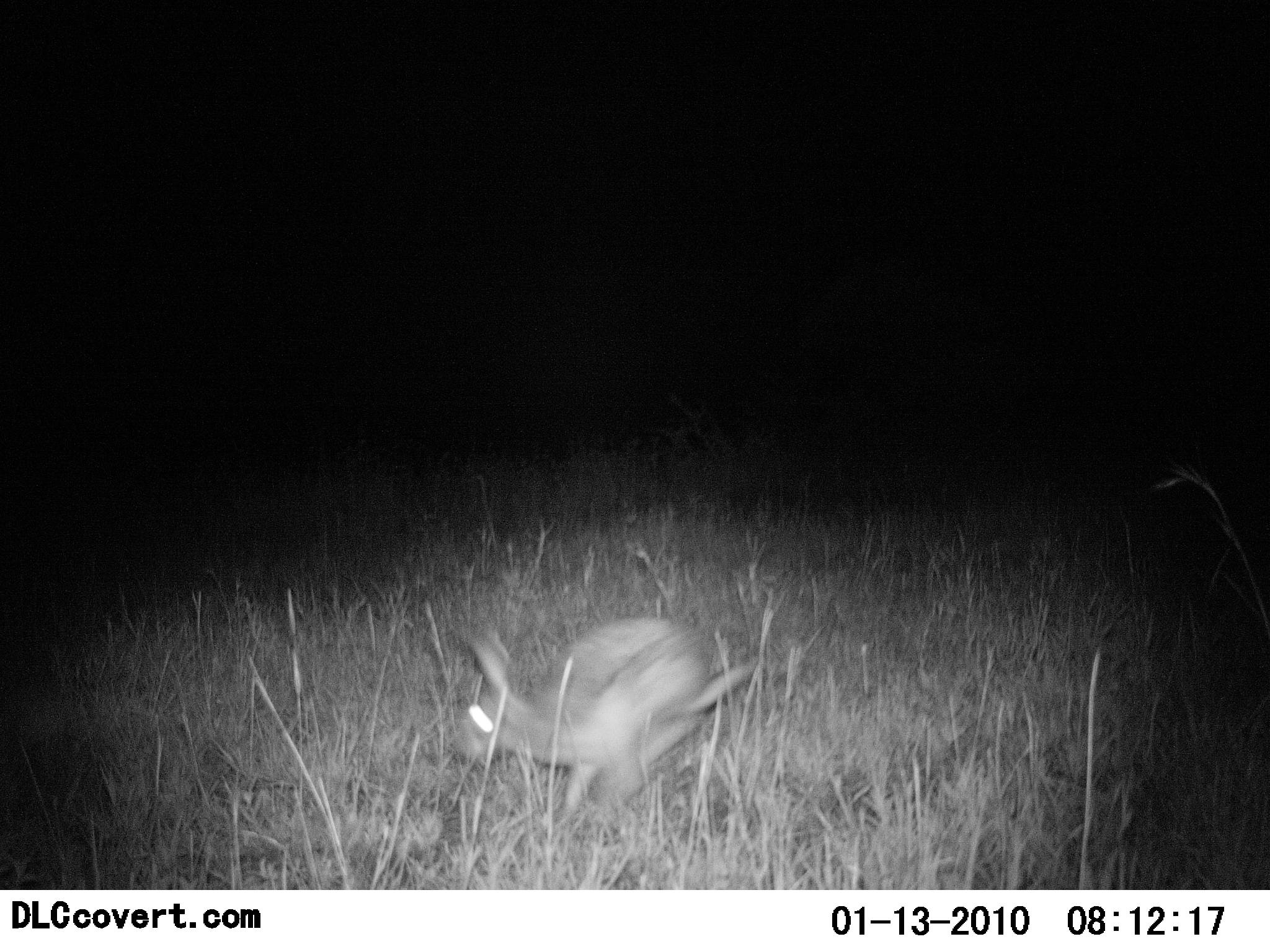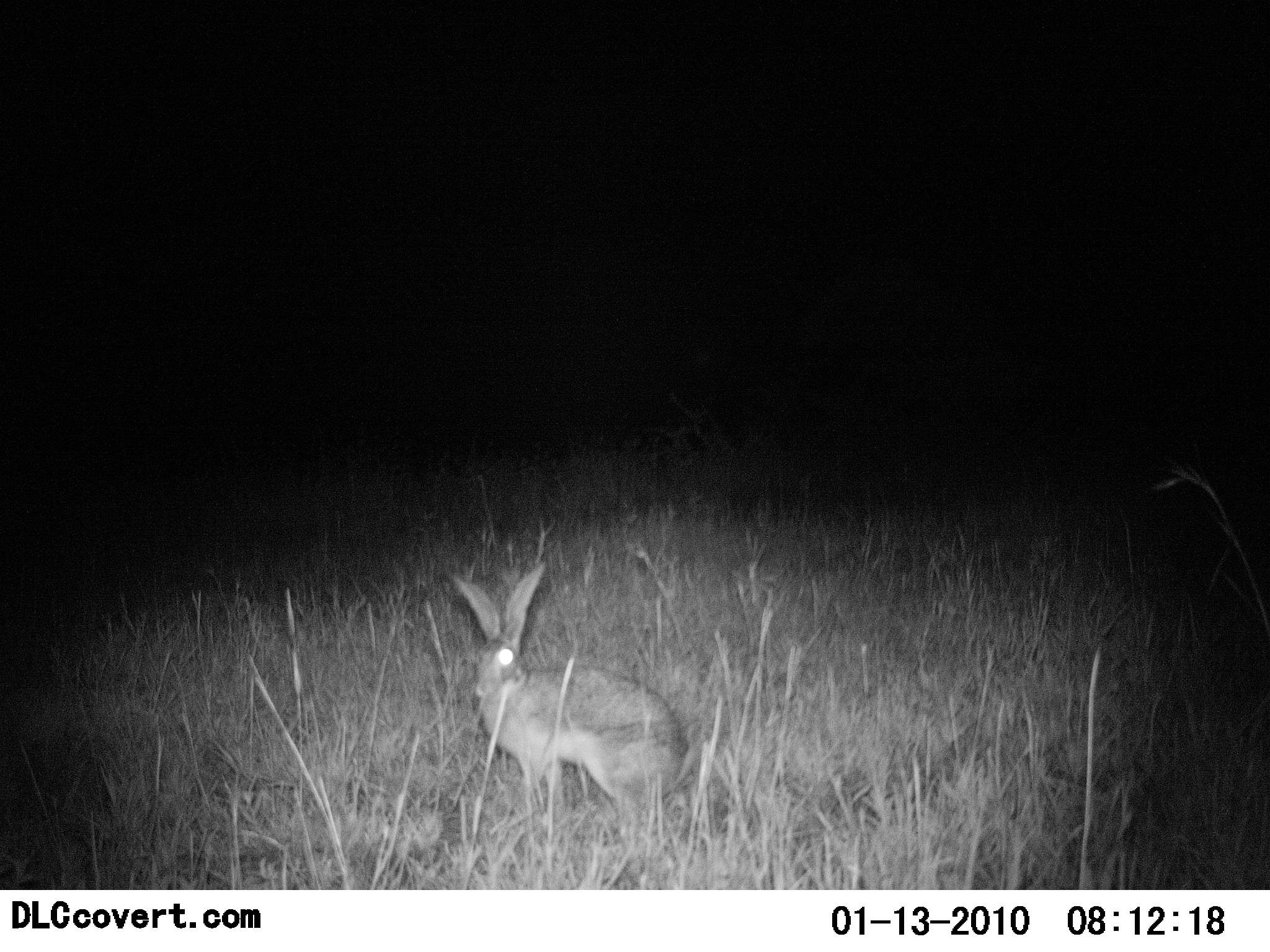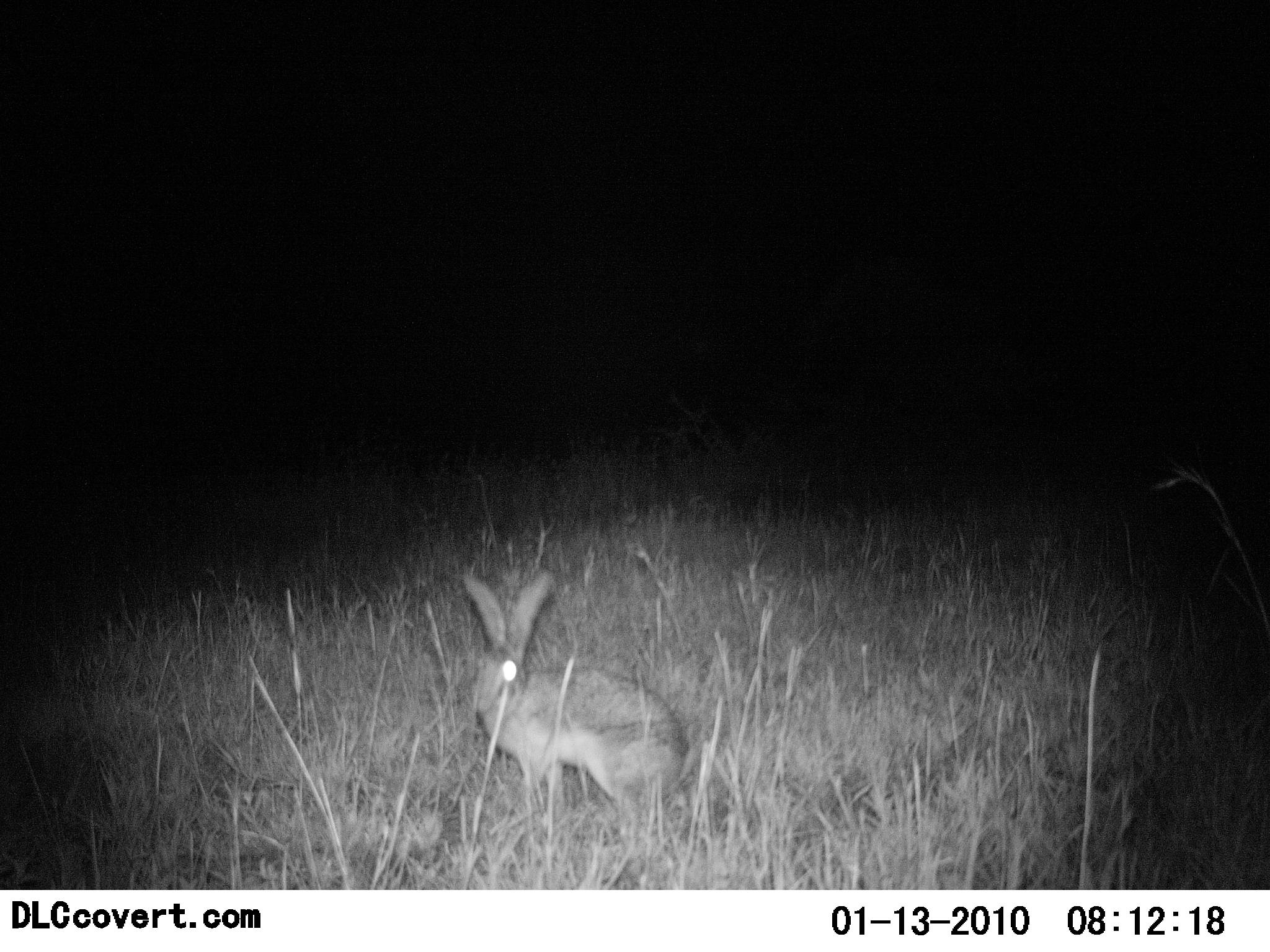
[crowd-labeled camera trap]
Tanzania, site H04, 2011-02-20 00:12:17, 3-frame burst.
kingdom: Animalia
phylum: Chordata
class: Mammalia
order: Lagomorpha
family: Leporidae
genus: Lepus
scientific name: Lepus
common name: hare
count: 1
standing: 55%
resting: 9%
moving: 27%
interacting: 0%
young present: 0%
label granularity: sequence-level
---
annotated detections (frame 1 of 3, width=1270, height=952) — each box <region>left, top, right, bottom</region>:
animal: <region>453, 619, 755, 816</region>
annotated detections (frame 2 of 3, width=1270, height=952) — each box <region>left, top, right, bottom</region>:
animal: <region>451, 565, 699, 836</region>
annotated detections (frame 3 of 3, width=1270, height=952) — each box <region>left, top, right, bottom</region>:
animal: <region>459, 572, 704, 836</region>